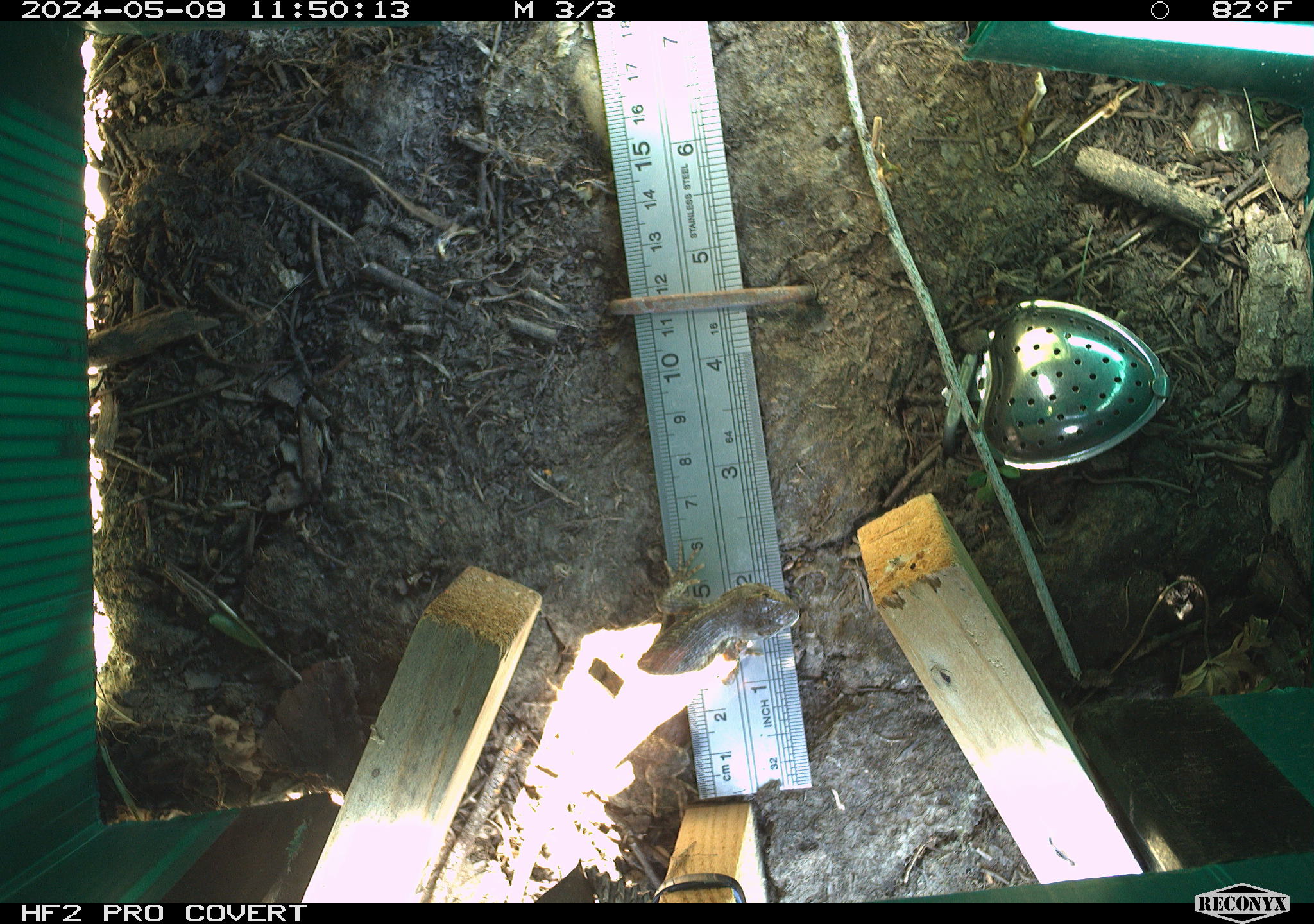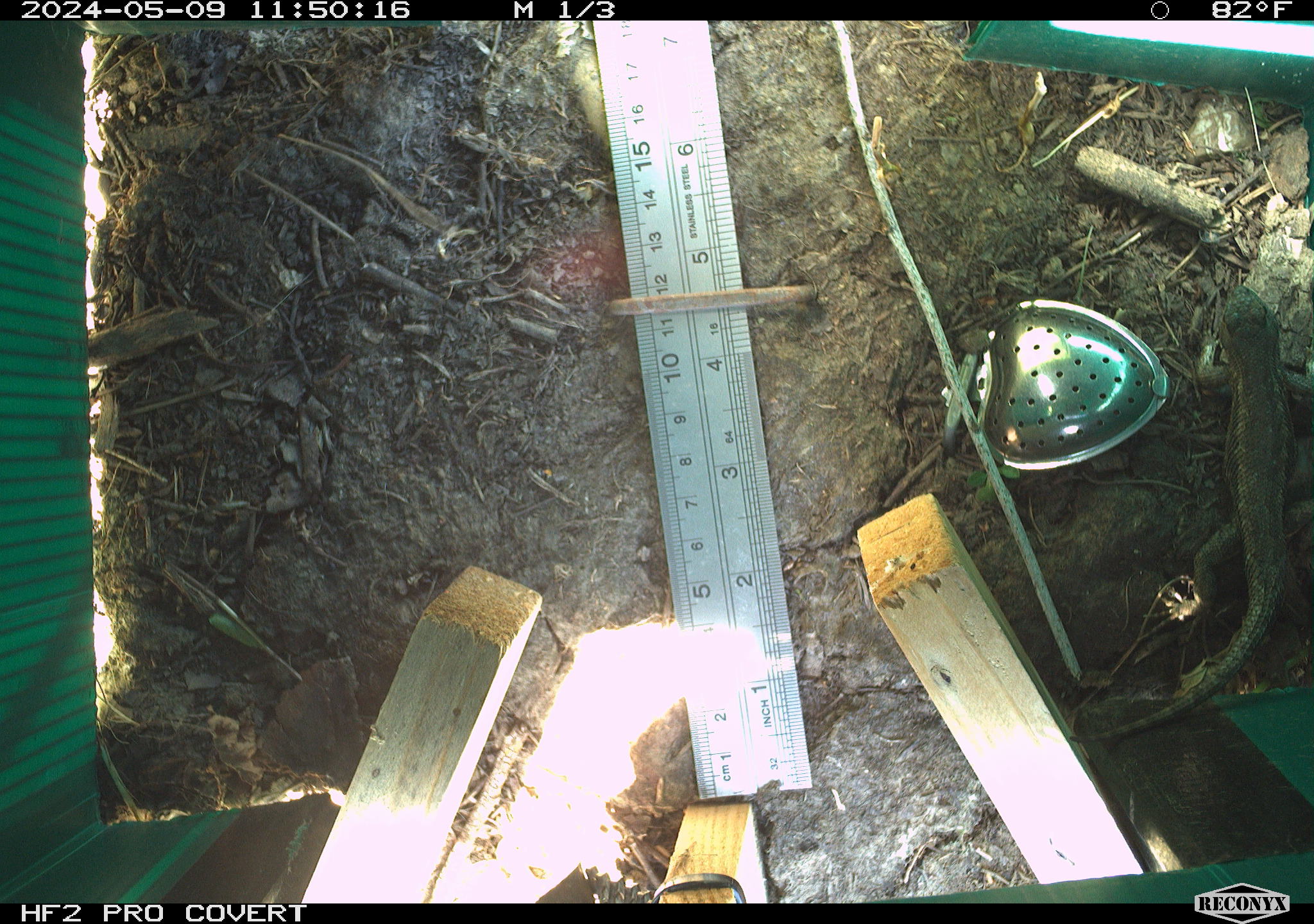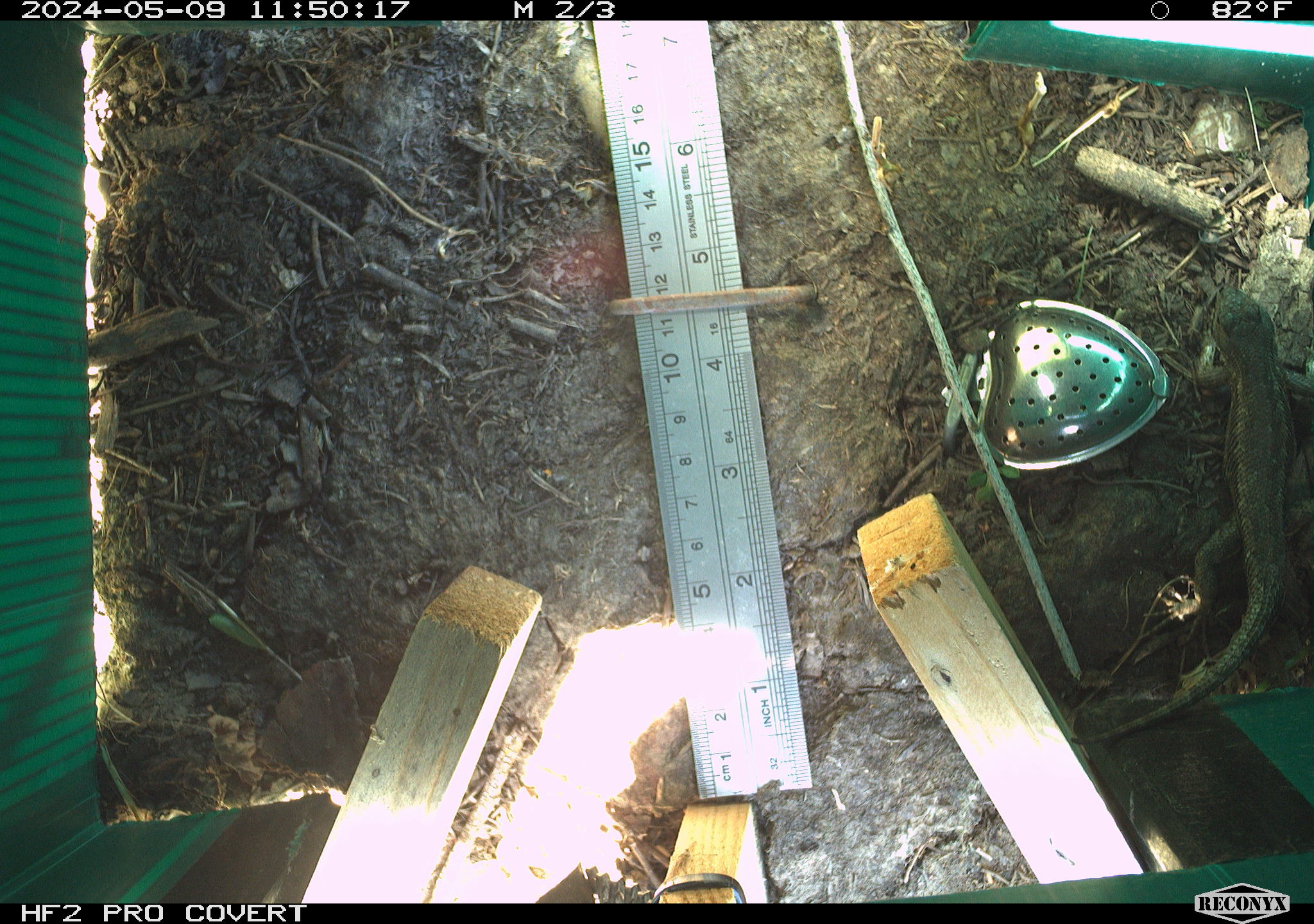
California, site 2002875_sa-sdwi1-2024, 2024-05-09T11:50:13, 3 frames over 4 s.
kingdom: Animalia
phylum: Chordata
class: Reptilia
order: Squamata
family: Phrynosomatidae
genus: Sceloporus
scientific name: Sceloporus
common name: spiny lizards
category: sceloporus species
Sceloporus species (spiny lizards) (Sceloporus).